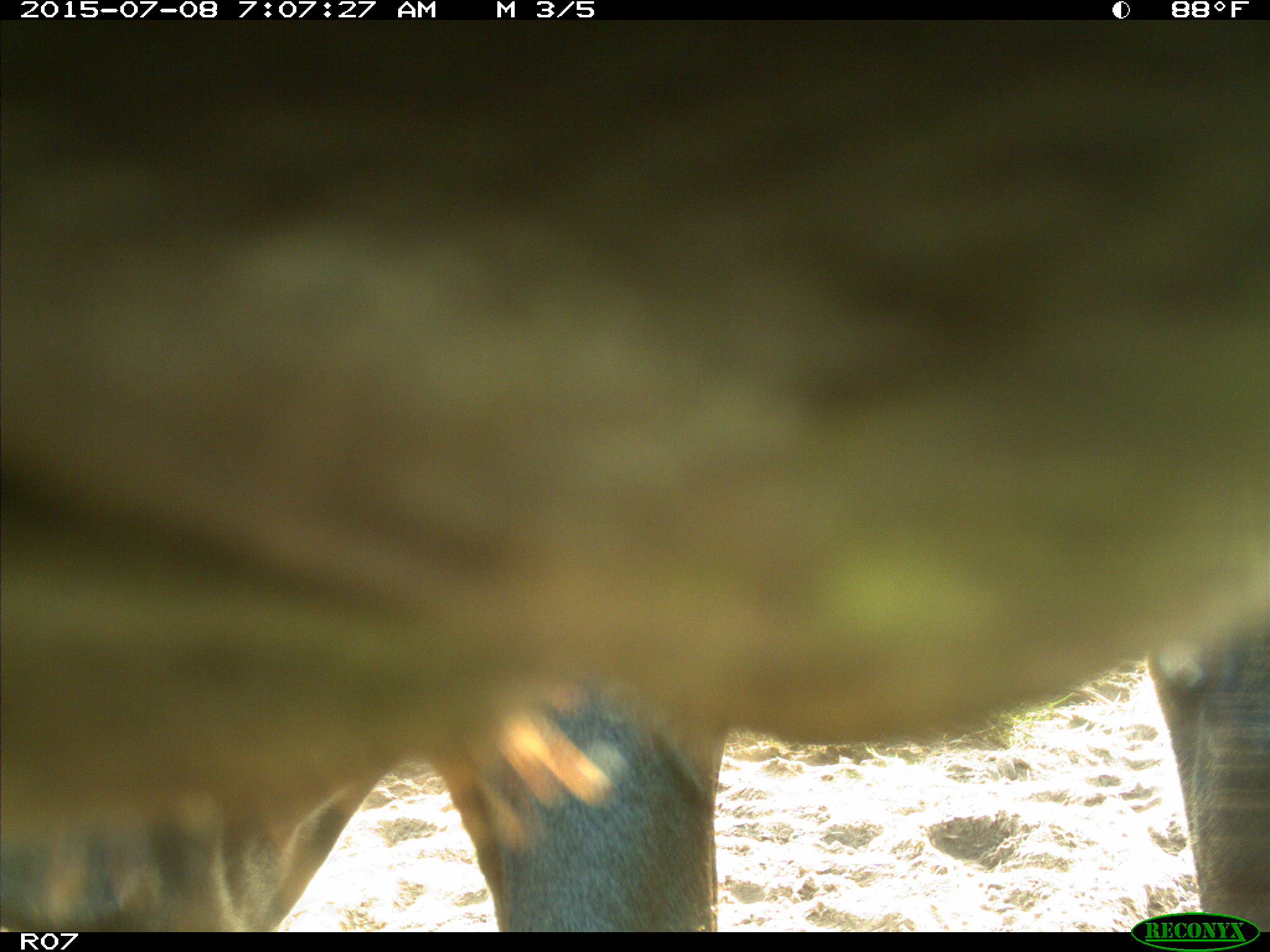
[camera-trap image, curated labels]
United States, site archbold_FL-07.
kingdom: Animalia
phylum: Chordata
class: Mammalia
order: Artiodactyla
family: Bovidae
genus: Bos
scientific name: Bos taurus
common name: domestic cow